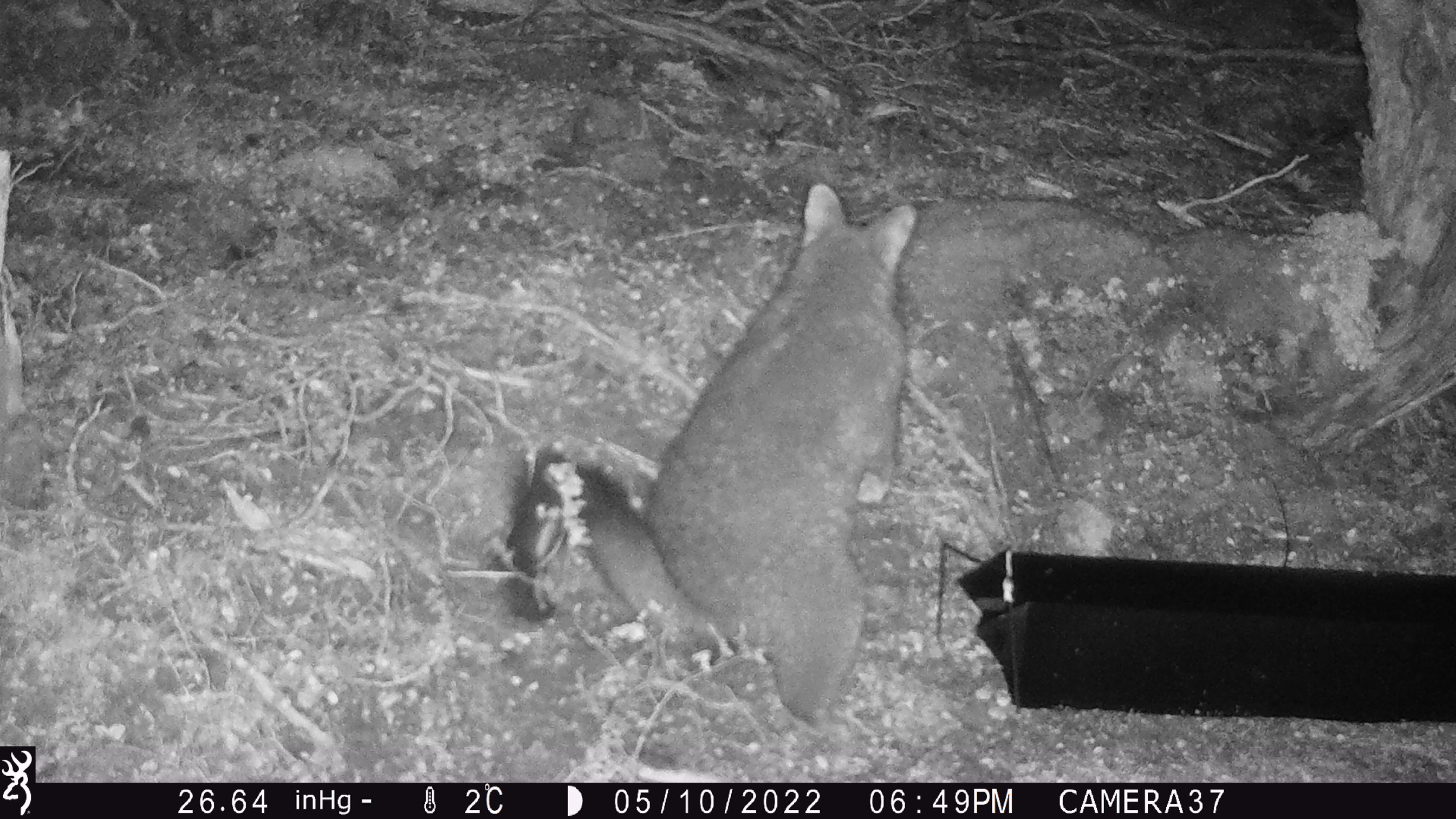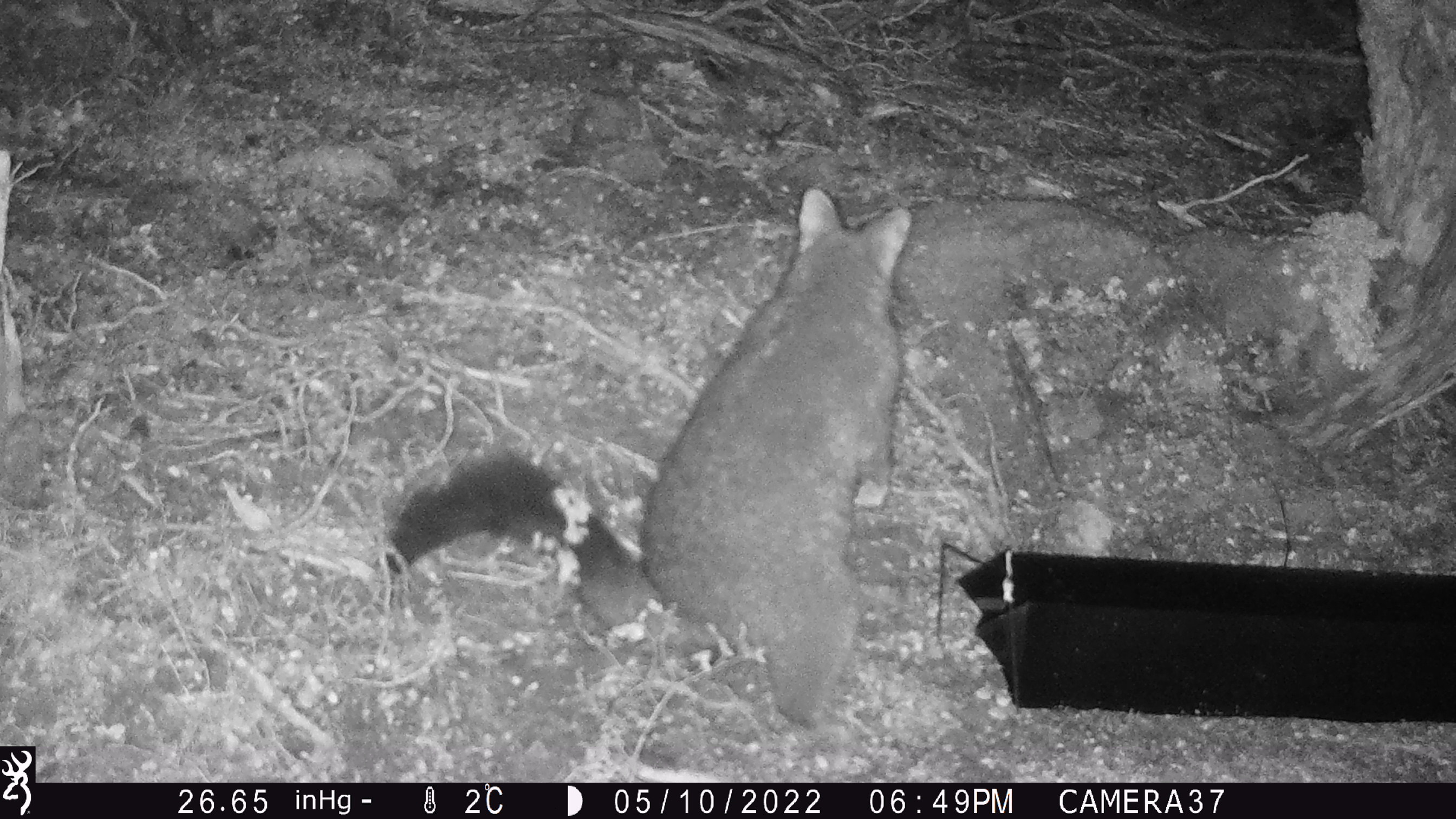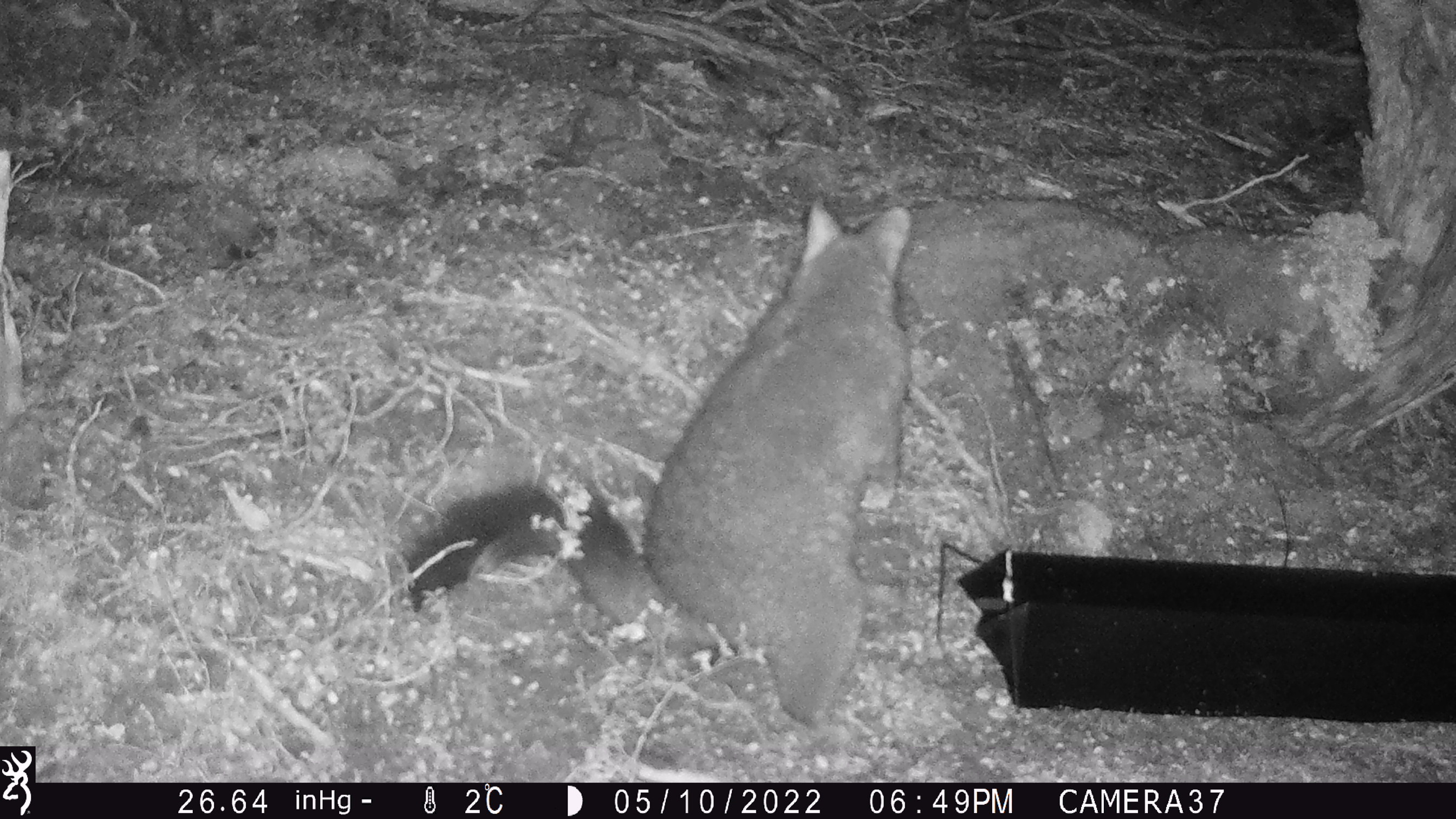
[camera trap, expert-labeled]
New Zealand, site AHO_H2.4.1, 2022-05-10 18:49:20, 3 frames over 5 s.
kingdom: Animalia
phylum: Chordata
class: Mammalia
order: Diprotodontia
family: Phalangeridae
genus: Trichosurus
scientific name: Trichosurus vulpecula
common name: common brushtail possum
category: possum